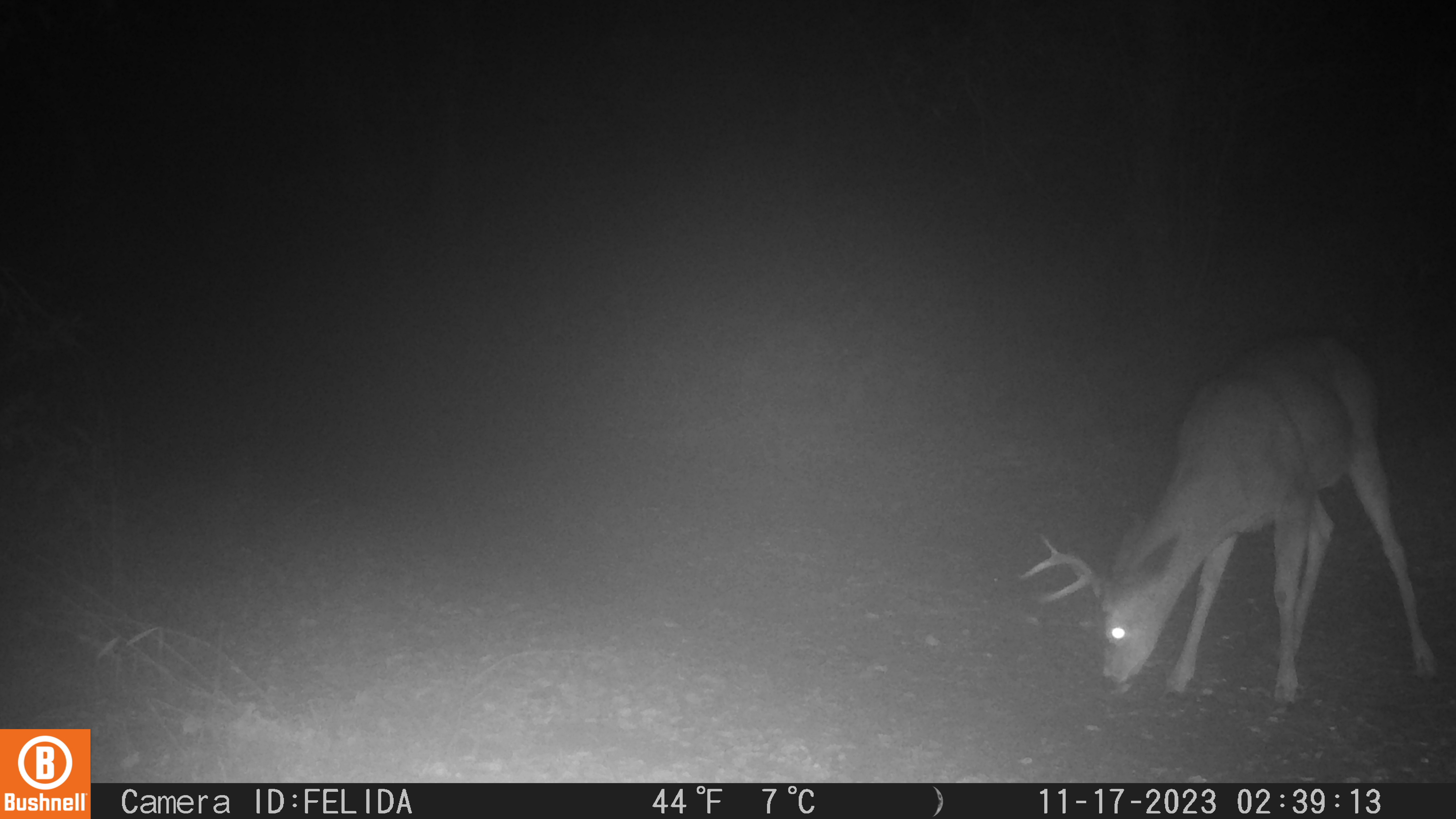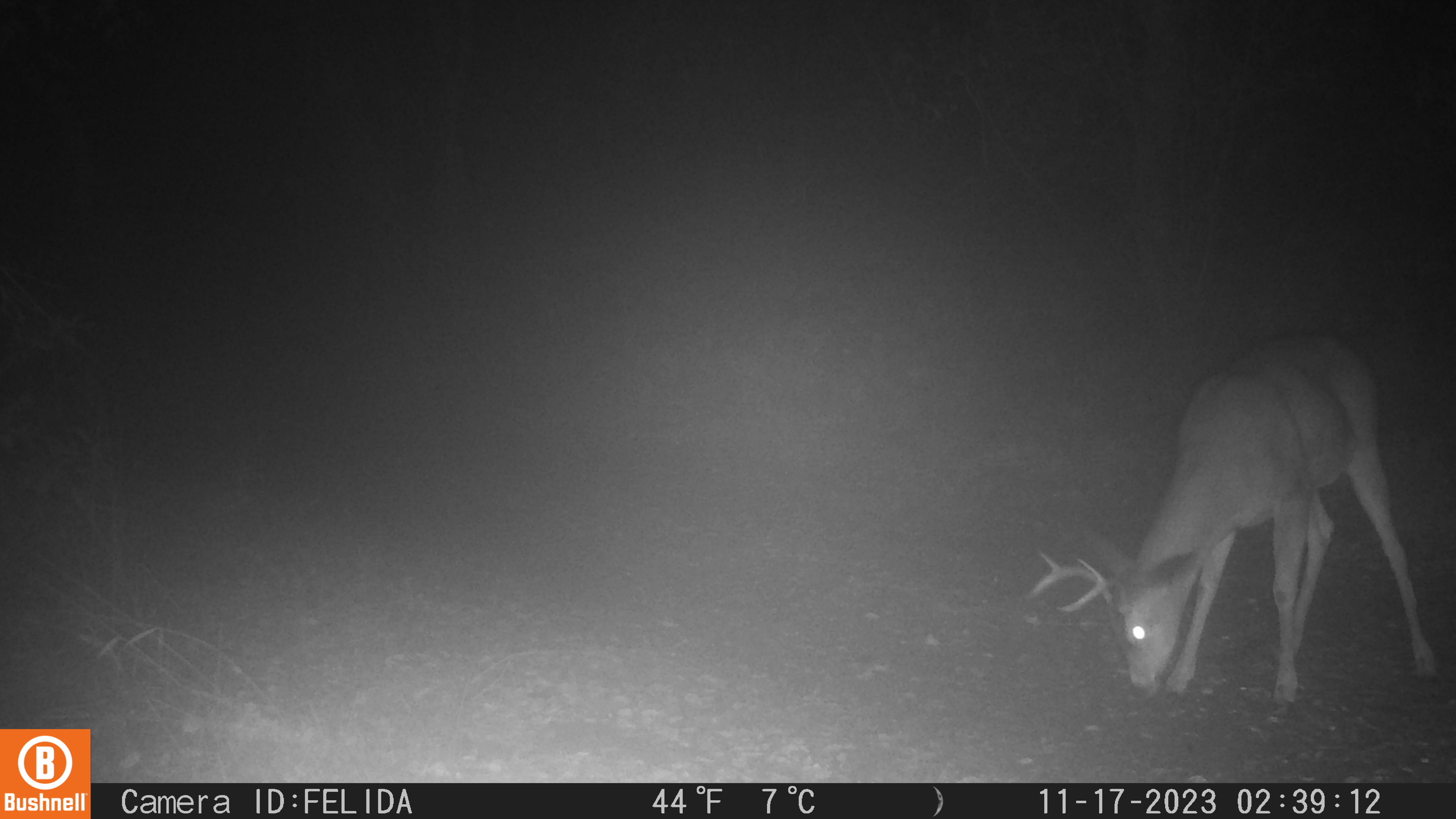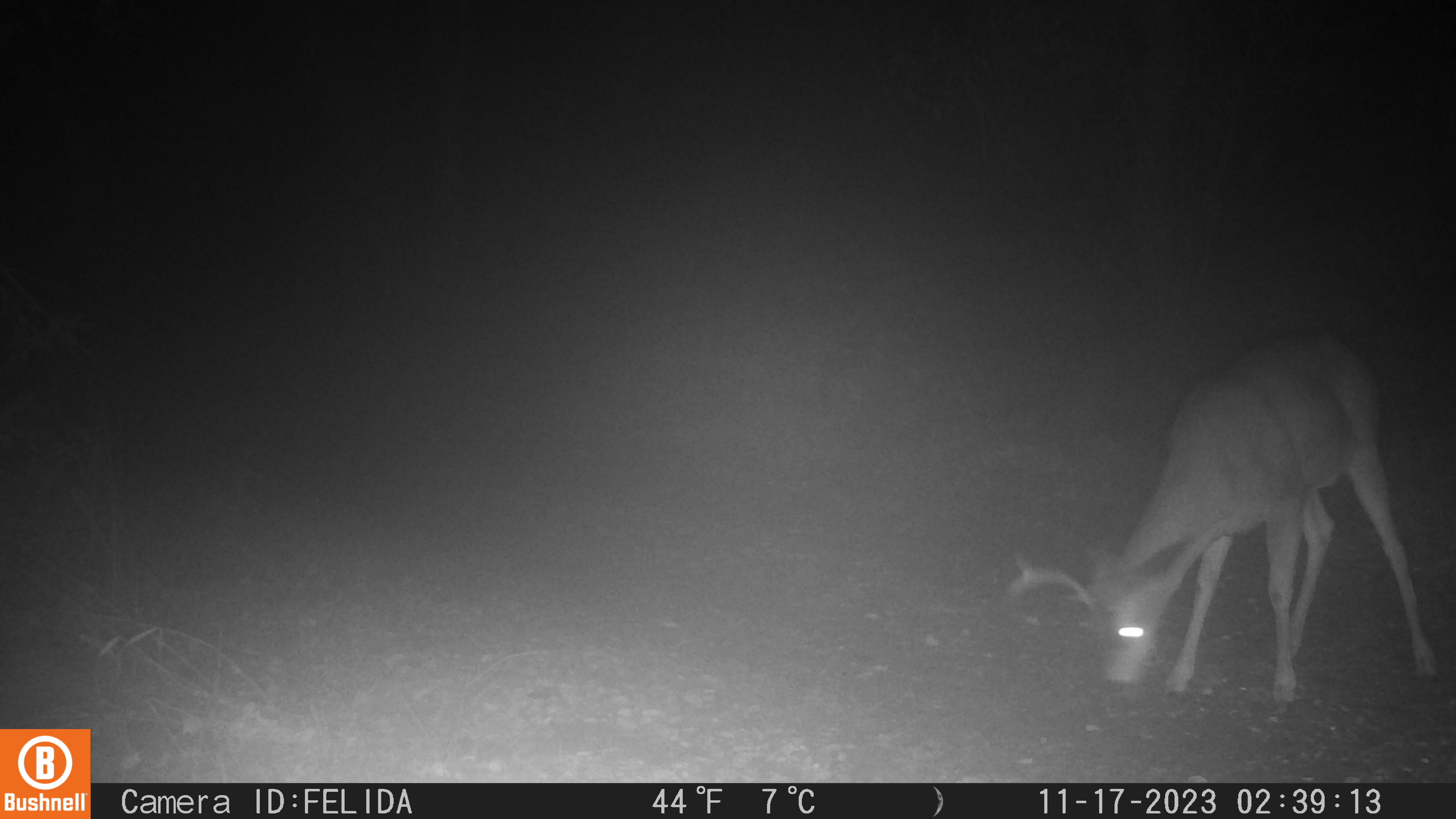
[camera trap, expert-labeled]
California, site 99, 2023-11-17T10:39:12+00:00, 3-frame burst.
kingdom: Animalia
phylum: Chordata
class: Mammalia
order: Artiodactyla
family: Cervidae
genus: Odocoileus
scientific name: Odocoileus hemionus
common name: mule deer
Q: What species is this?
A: Mule deer (Odocoileus hemionus).